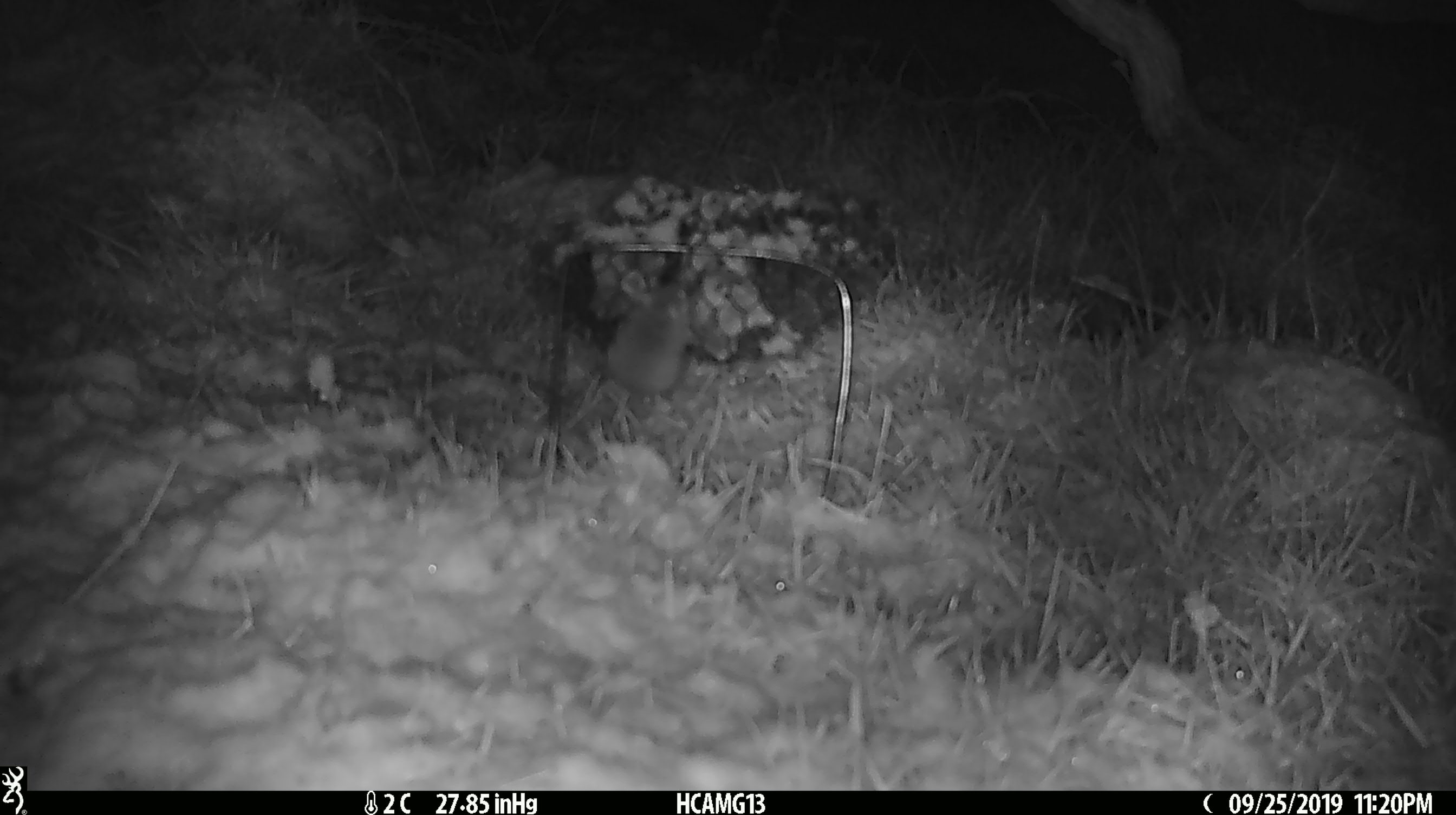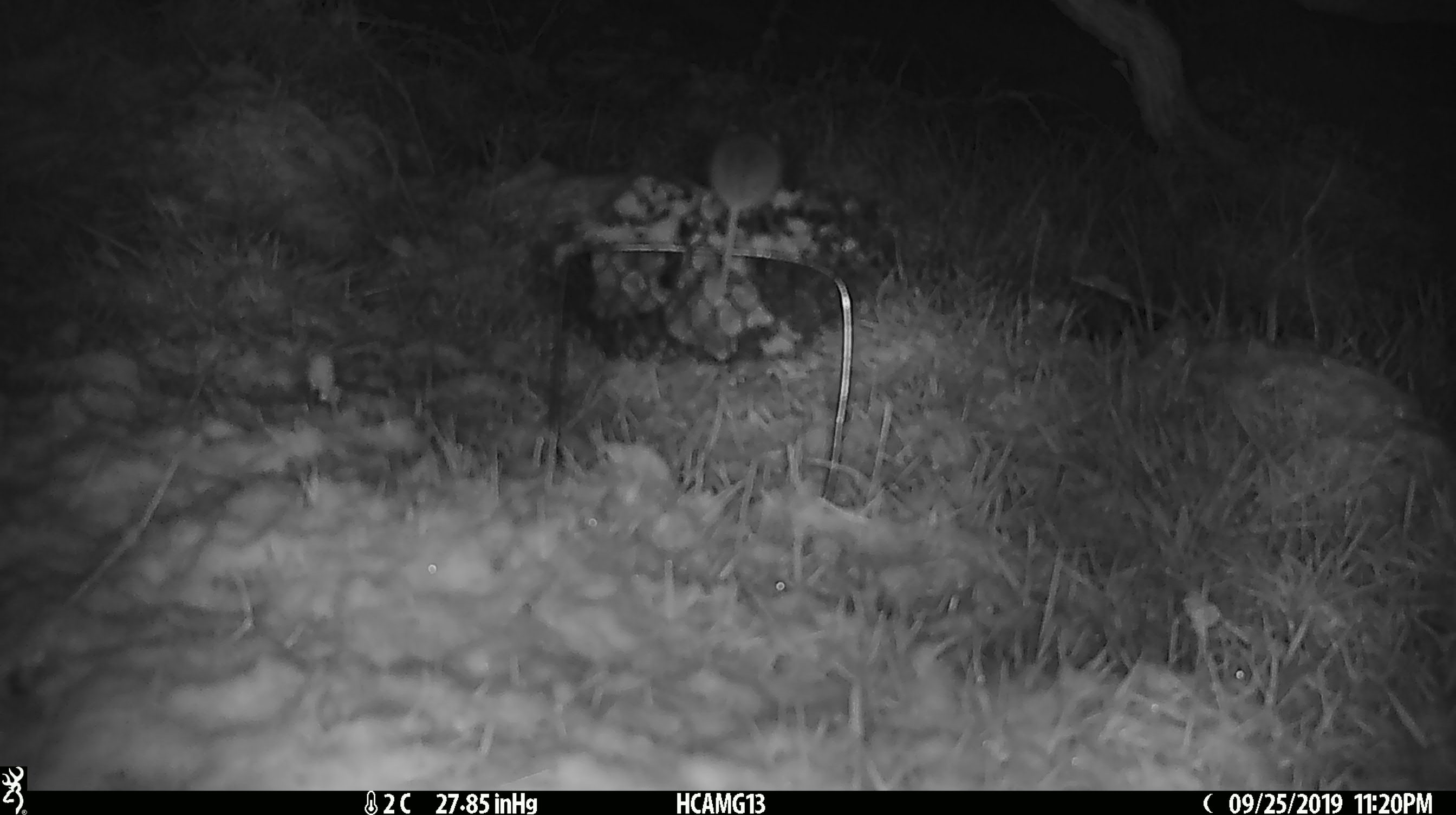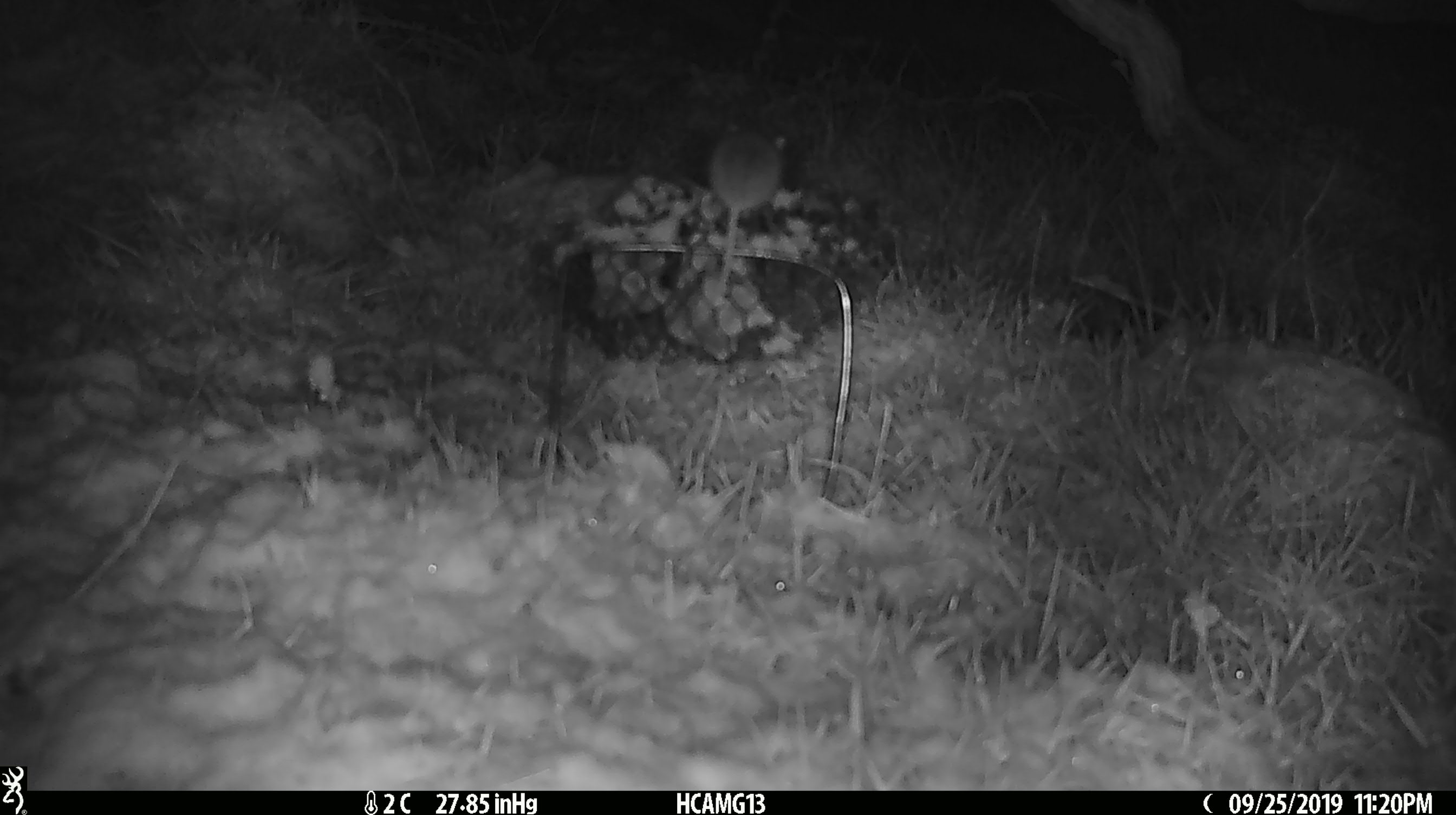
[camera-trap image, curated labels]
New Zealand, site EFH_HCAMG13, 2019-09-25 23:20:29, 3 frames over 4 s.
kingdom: Animalia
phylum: Chordata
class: Mammalia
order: Rodentia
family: Muridae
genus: Mus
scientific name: Mus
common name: mouse